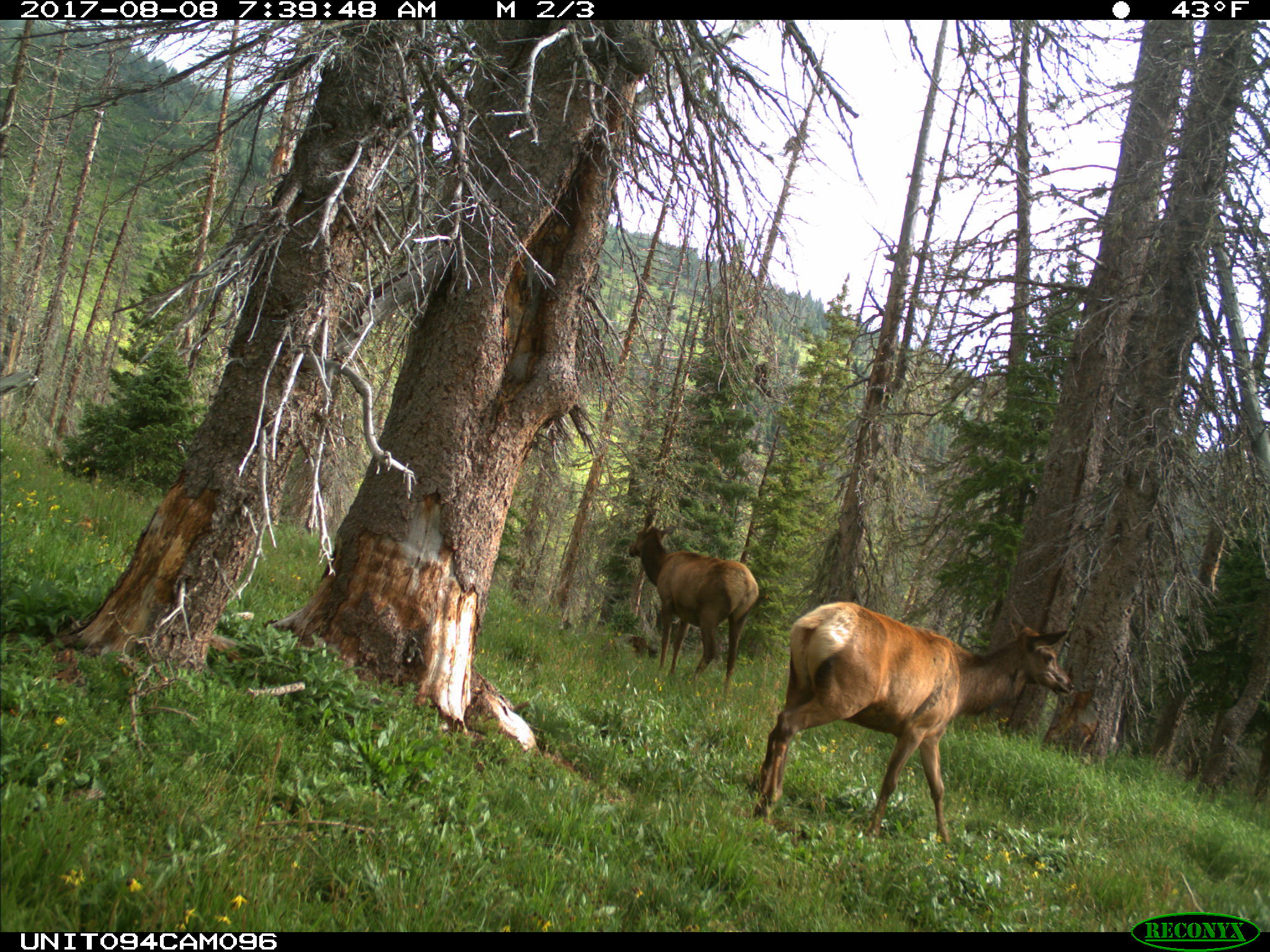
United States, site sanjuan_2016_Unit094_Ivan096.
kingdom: Animalia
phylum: Chordata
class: Mammalia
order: Artiodactyla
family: Cervidae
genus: Cervus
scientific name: Cervus elaphus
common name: red deer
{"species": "Cervus elaphus (red deer)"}